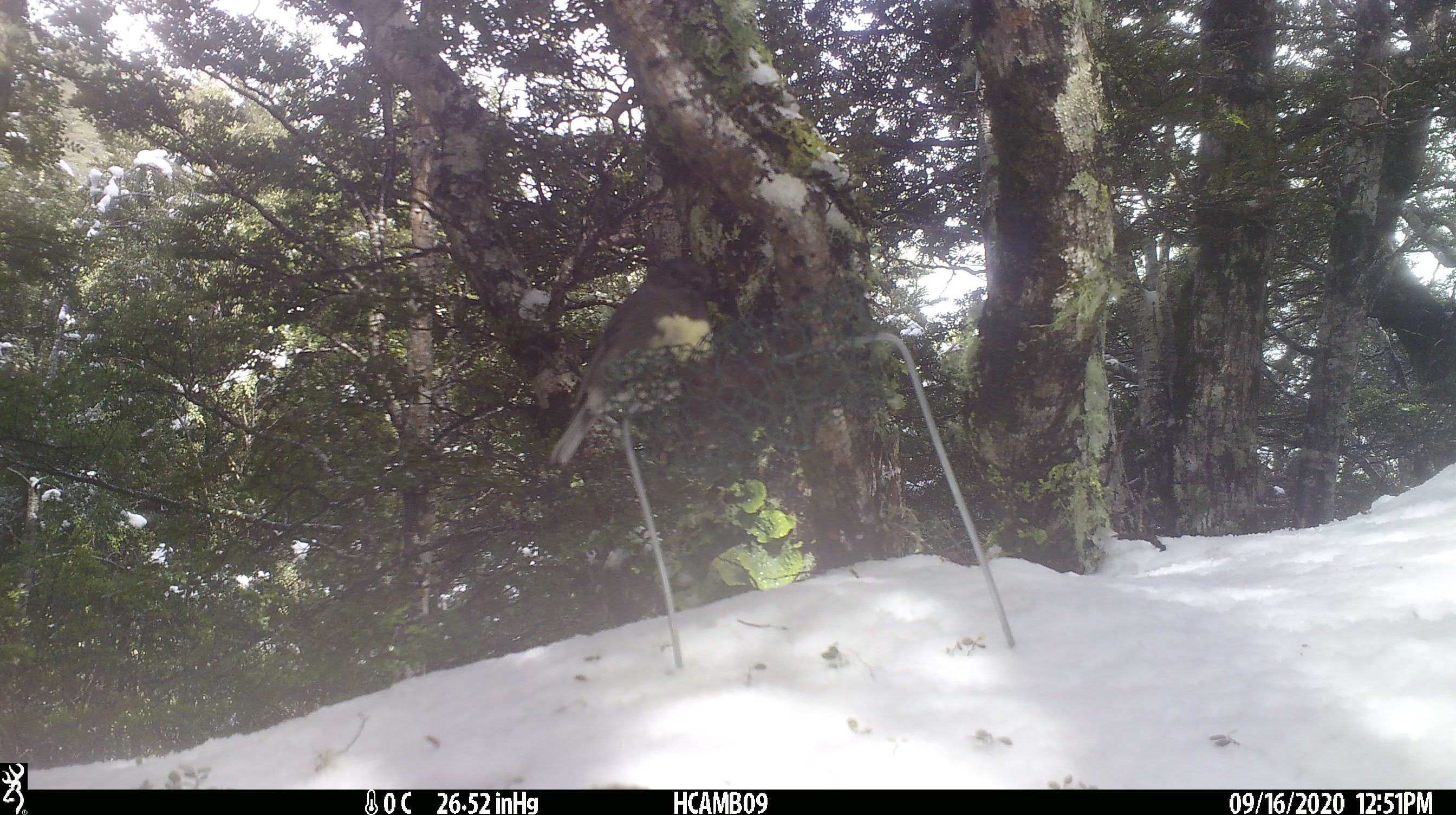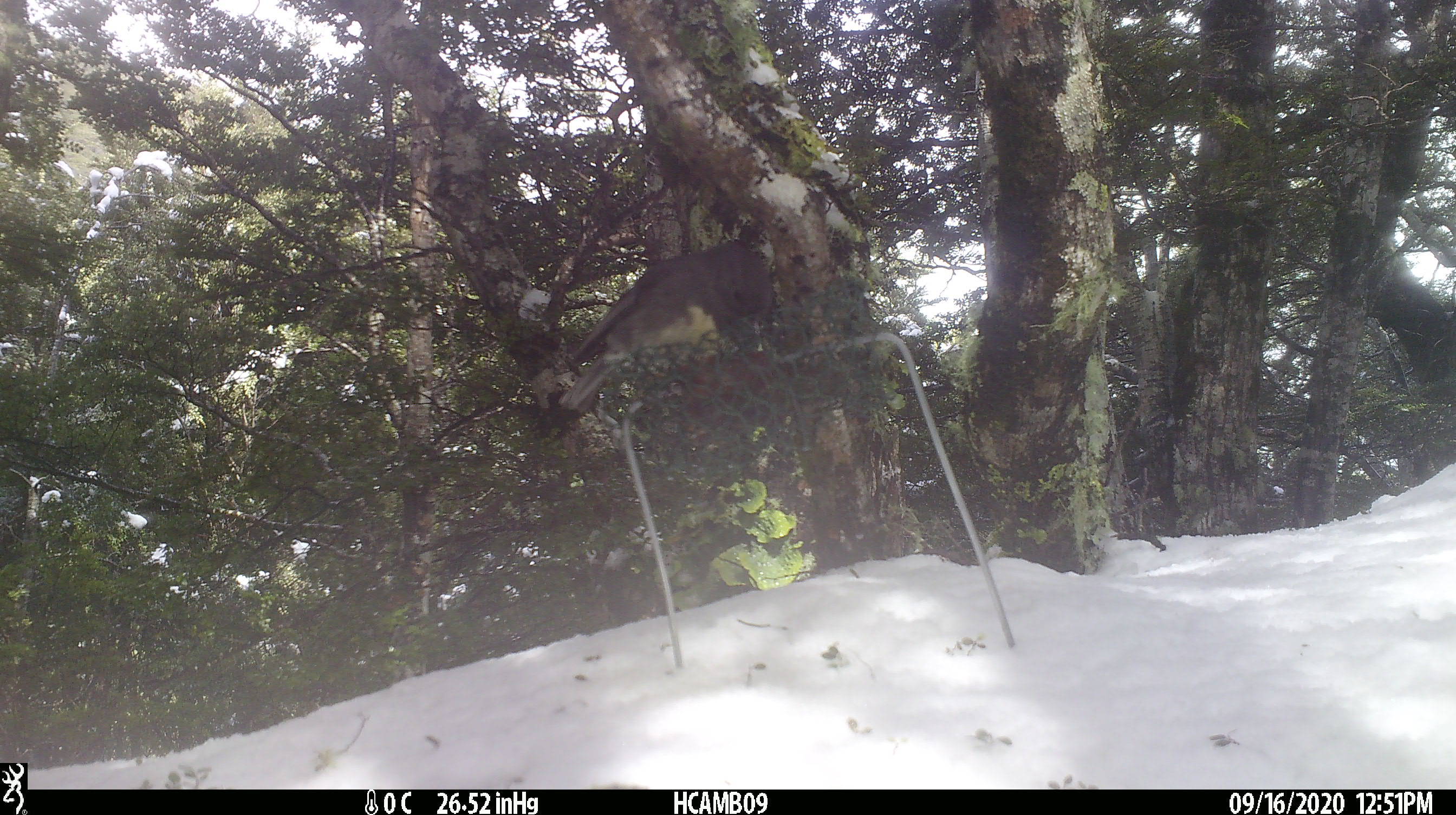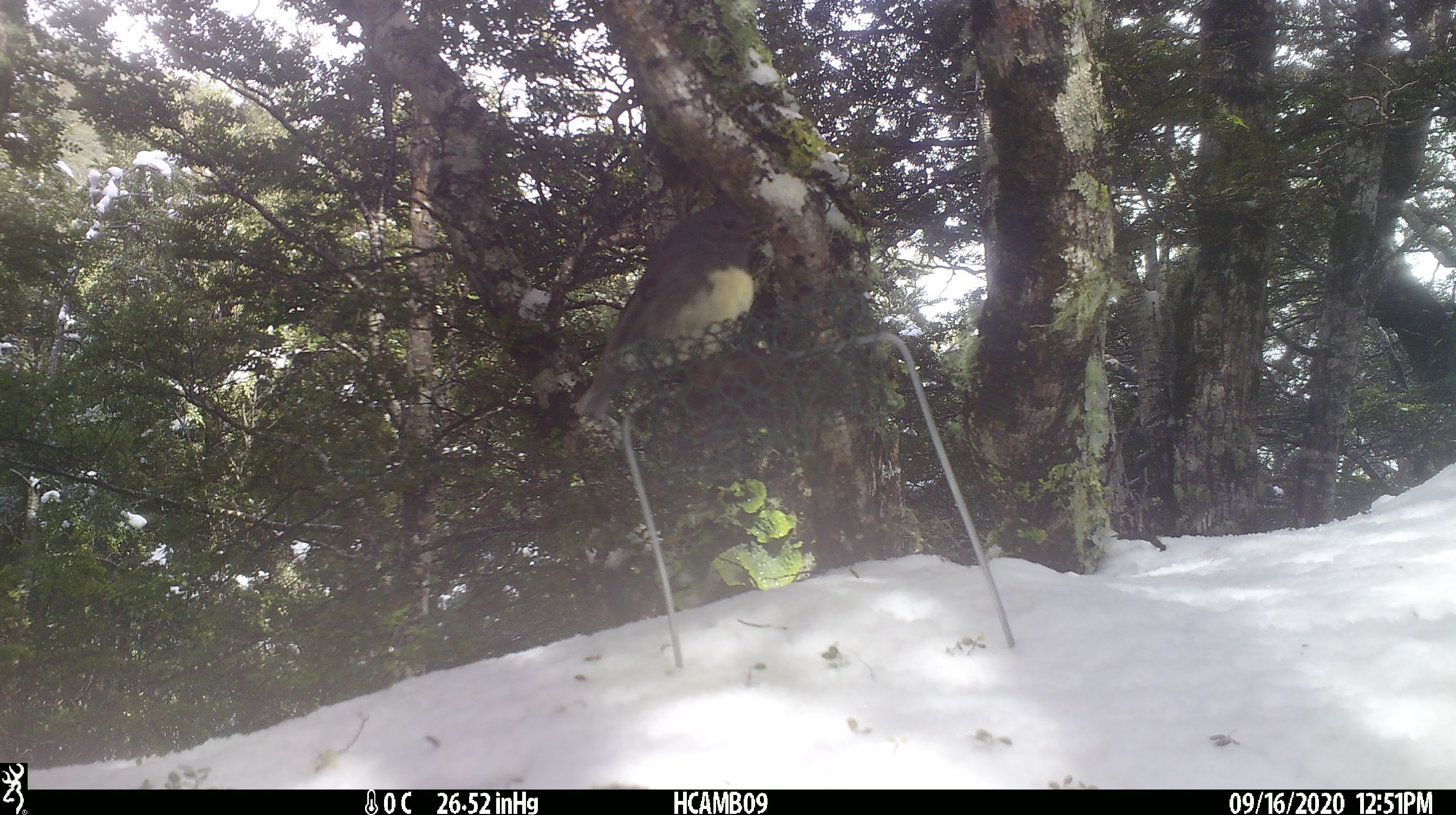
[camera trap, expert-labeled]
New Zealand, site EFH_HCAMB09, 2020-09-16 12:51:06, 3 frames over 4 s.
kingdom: Animalia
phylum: Chordata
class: Aves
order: Passeriformes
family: Petroicidae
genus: Petroica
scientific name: Petroica australis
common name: new zealand robin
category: robin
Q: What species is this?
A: Robin (new zealand robin) (Petroica australis).